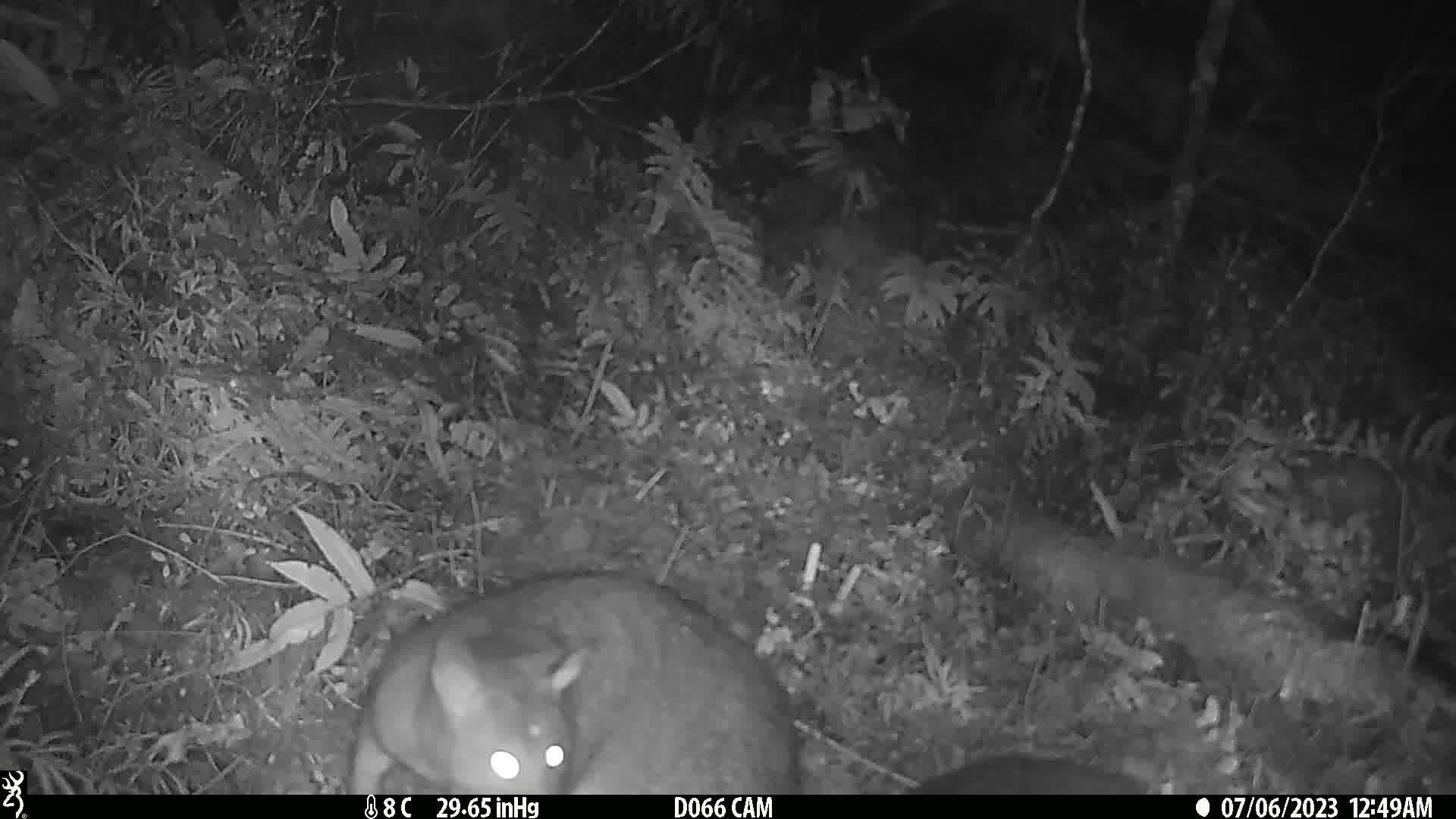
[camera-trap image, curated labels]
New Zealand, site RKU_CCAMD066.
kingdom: Animalia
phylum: Chordata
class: Mammalia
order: Diprotodontia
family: Phalangeridae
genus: Trichosurus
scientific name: Trichosurus vulpecula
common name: common brushtail possum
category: possum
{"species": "possum (common brushtail possum) (Trichosurus vulpecula)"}